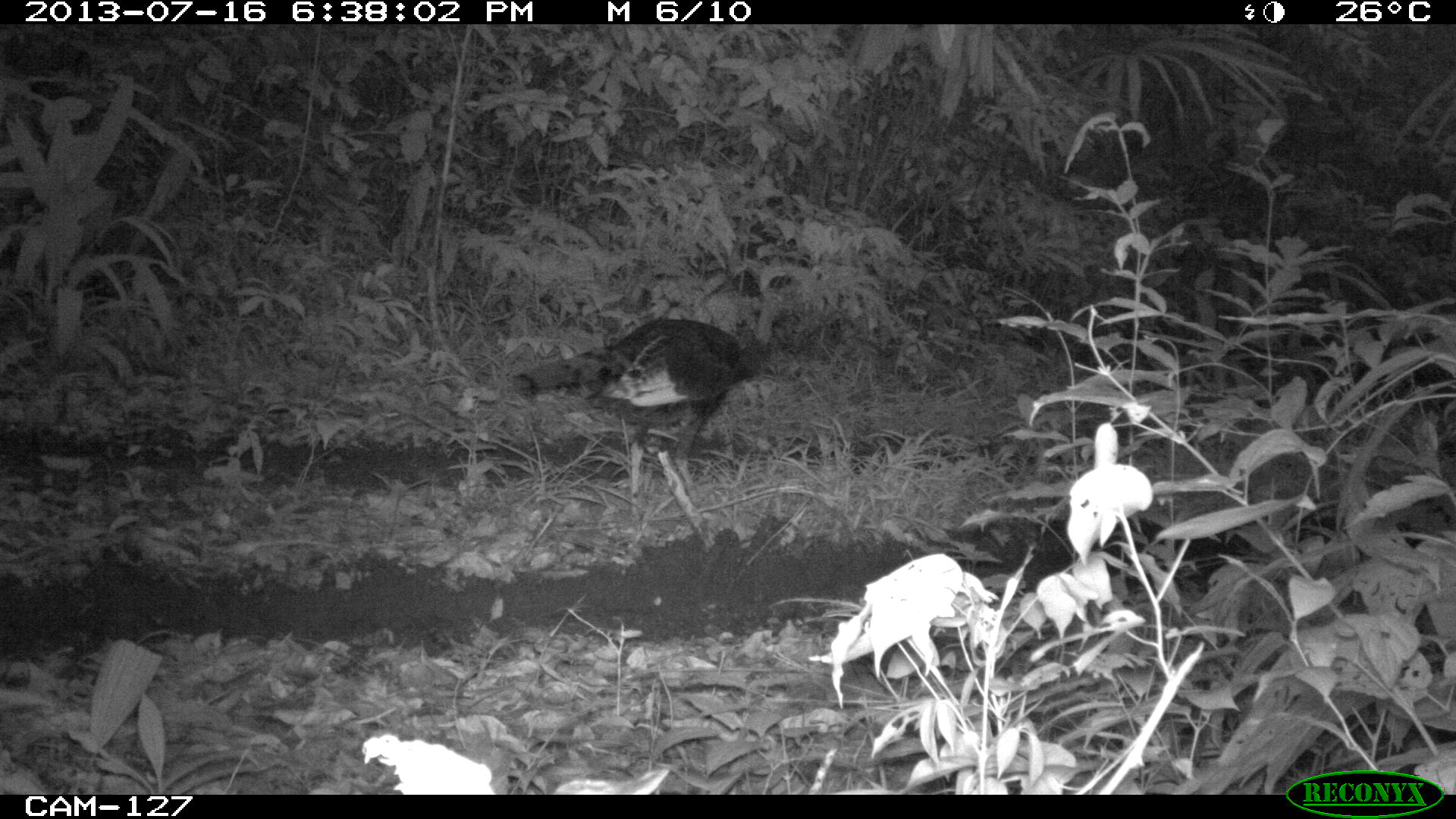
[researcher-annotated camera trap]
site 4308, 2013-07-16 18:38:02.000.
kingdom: Animalia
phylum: Chordata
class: Aves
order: Galliformes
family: Phasianidae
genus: Meleagris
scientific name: Meleagris ocellata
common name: ocellated turkey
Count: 1.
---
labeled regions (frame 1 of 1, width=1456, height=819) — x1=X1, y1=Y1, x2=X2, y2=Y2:
meleagris ocellata: x1=507, y1=268, x2=809, y2=522